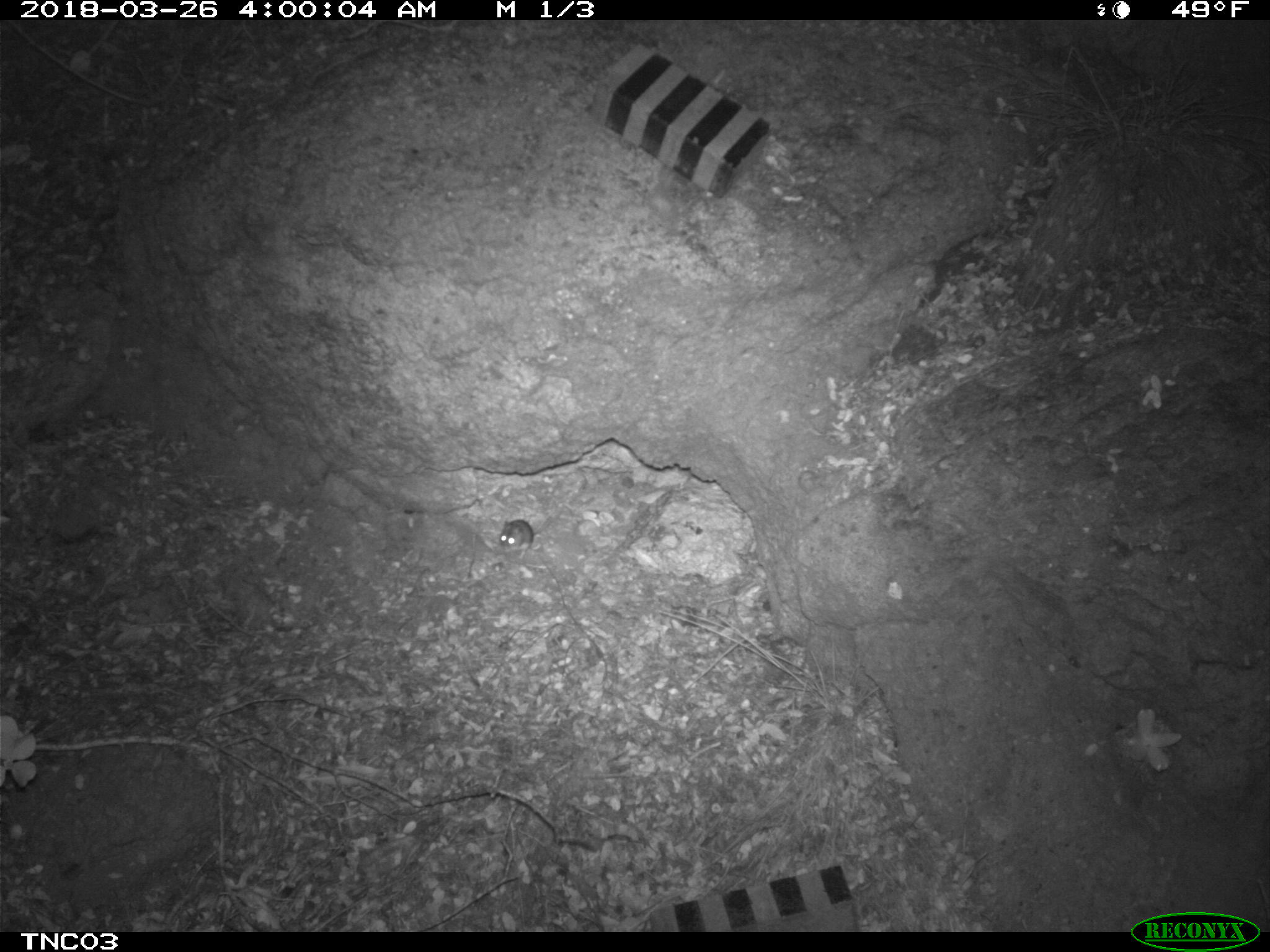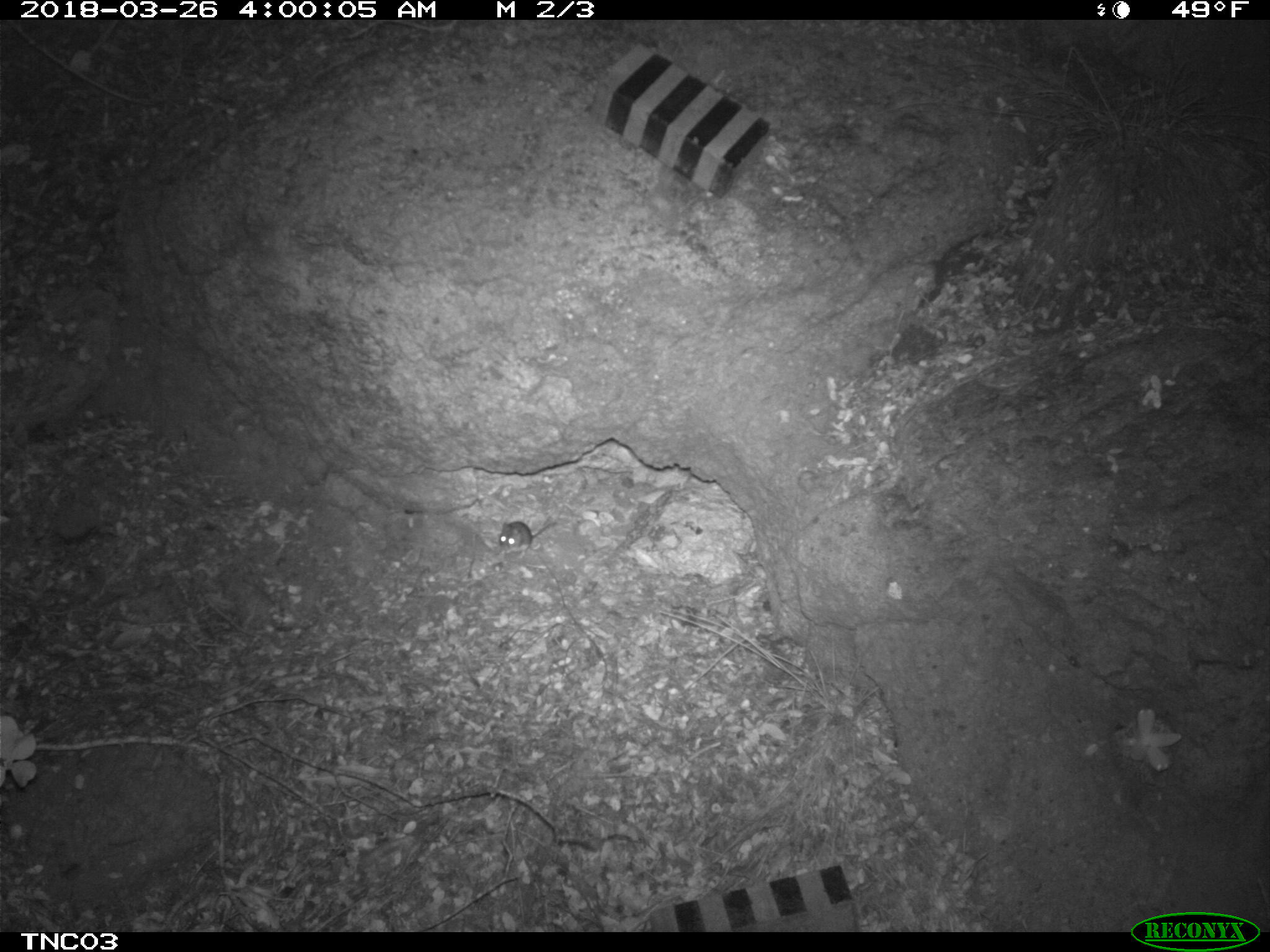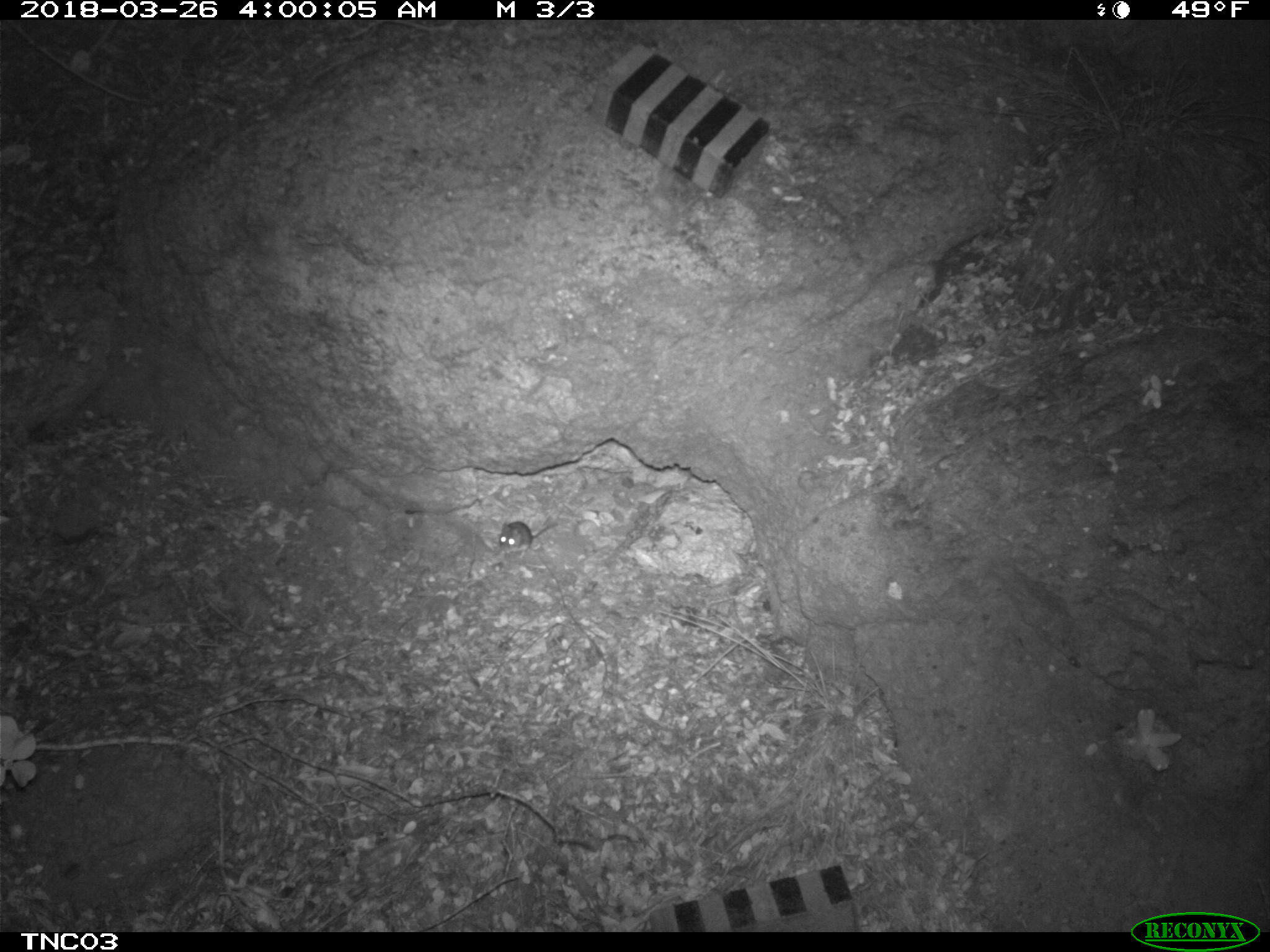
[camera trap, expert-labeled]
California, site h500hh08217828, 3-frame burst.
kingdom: Animalia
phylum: Chordata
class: Mammalia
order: Rodentia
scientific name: Rodentia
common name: rodent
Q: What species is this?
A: Rodent (Rodentia).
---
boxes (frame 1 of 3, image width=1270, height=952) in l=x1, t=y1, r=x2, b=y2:
rodent: l=499, t=513, r=556, b=559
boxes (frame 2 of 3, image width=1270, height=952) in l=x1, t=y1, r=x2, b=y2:
rodent: l=499, t=510, r=552, b=556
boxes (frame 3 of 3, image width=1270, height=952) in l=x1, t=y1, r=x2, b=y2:
rodent: l=499, t=521, r=559, b=559